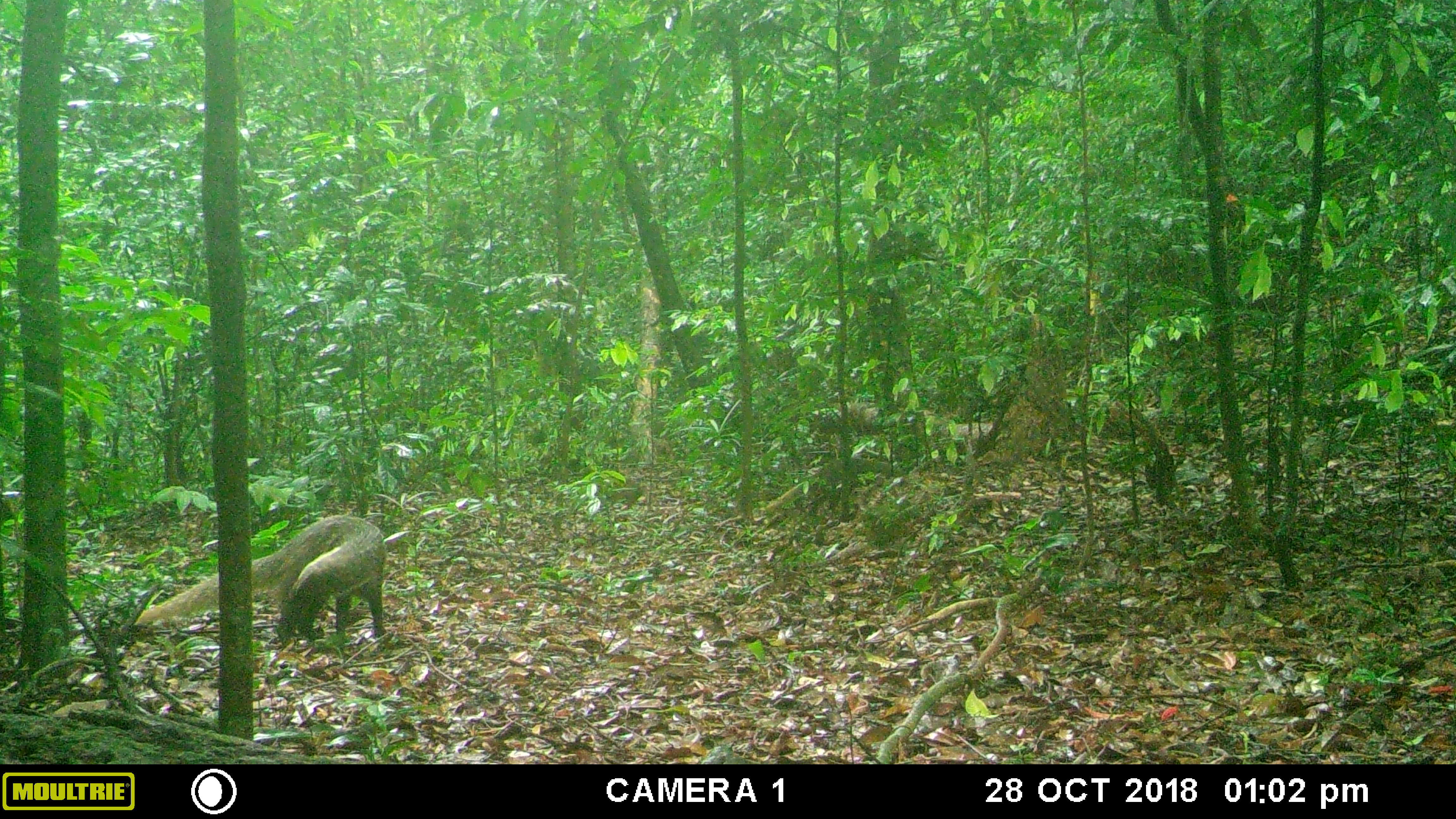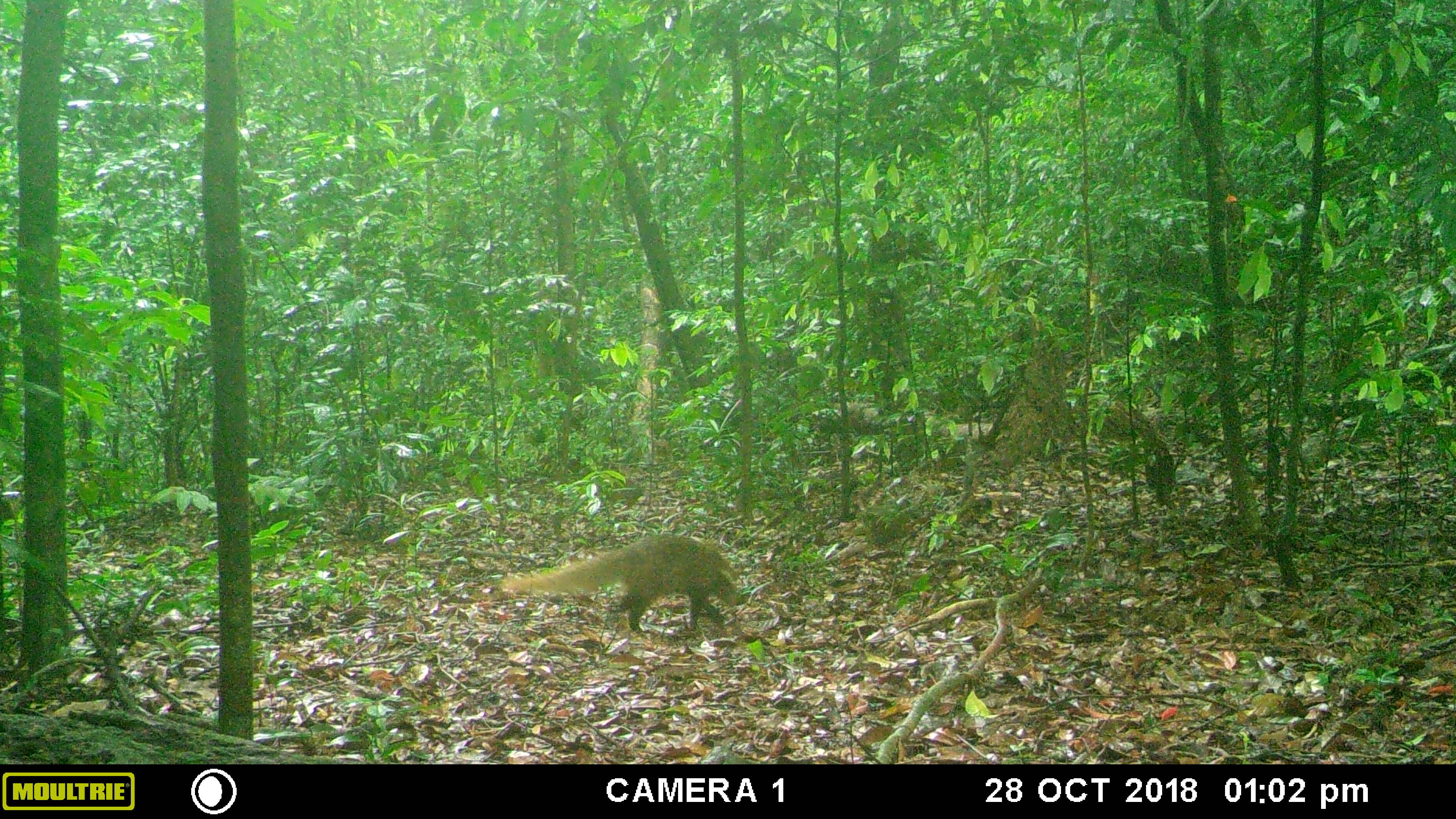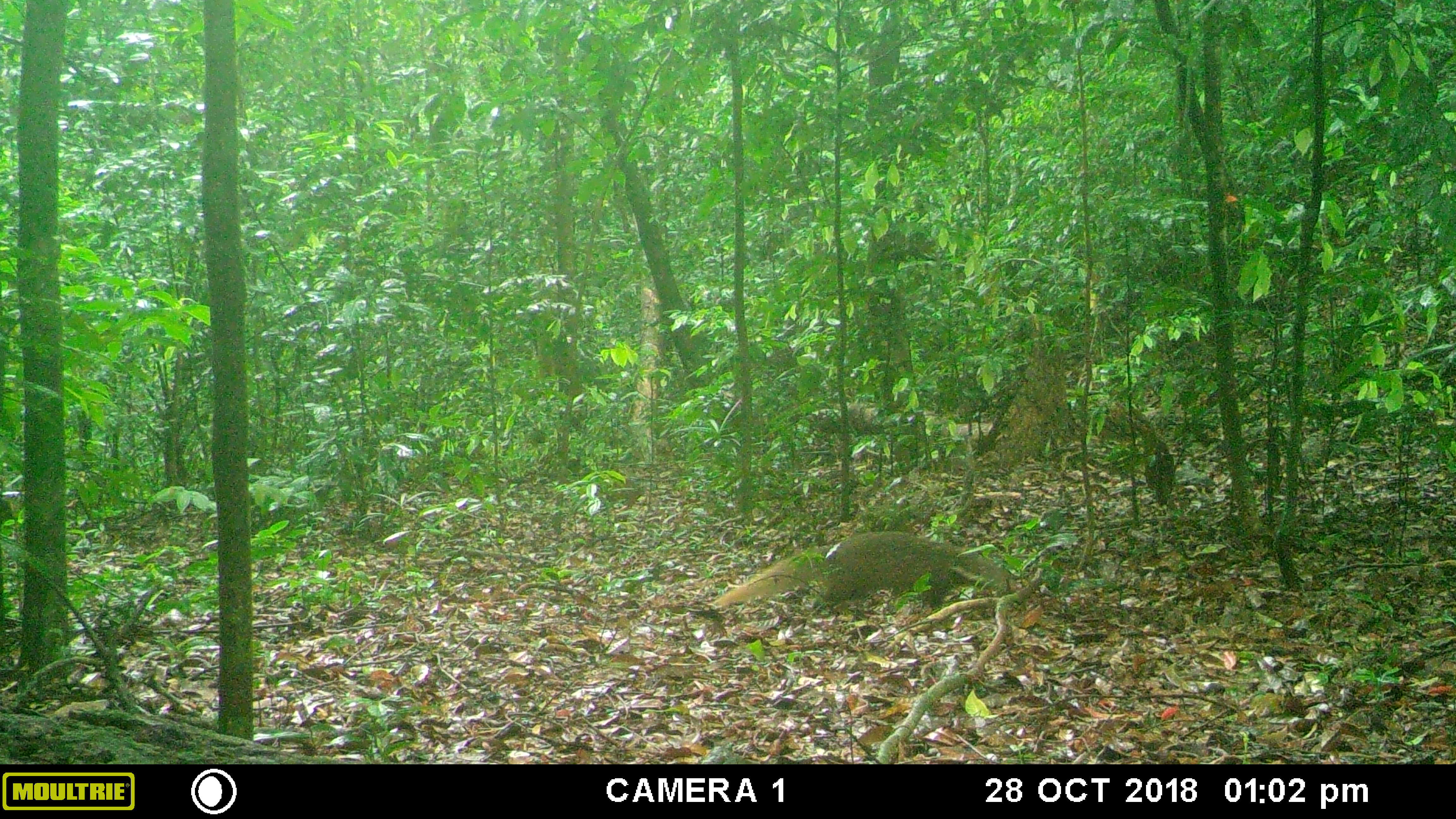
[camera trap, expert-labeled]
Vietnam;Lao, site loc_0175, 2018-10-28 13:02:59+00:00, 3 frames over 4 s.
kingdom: Animalia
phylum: Chordata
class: Mammalia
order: Carnivora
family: Herpestidae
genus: Urva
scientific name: Urva urva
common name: crab-eating mongoose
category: crab eating mongoose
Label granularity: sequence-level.